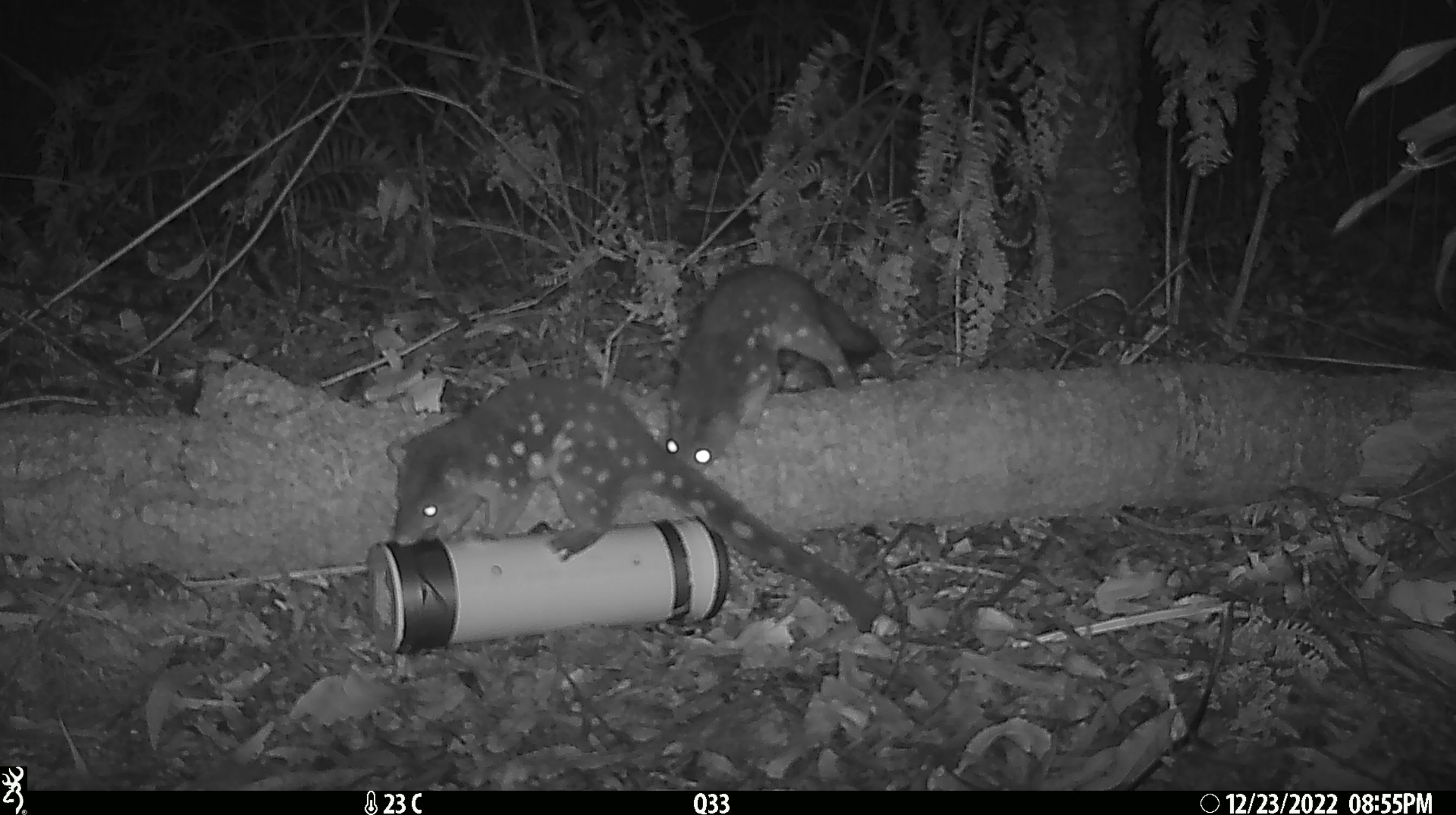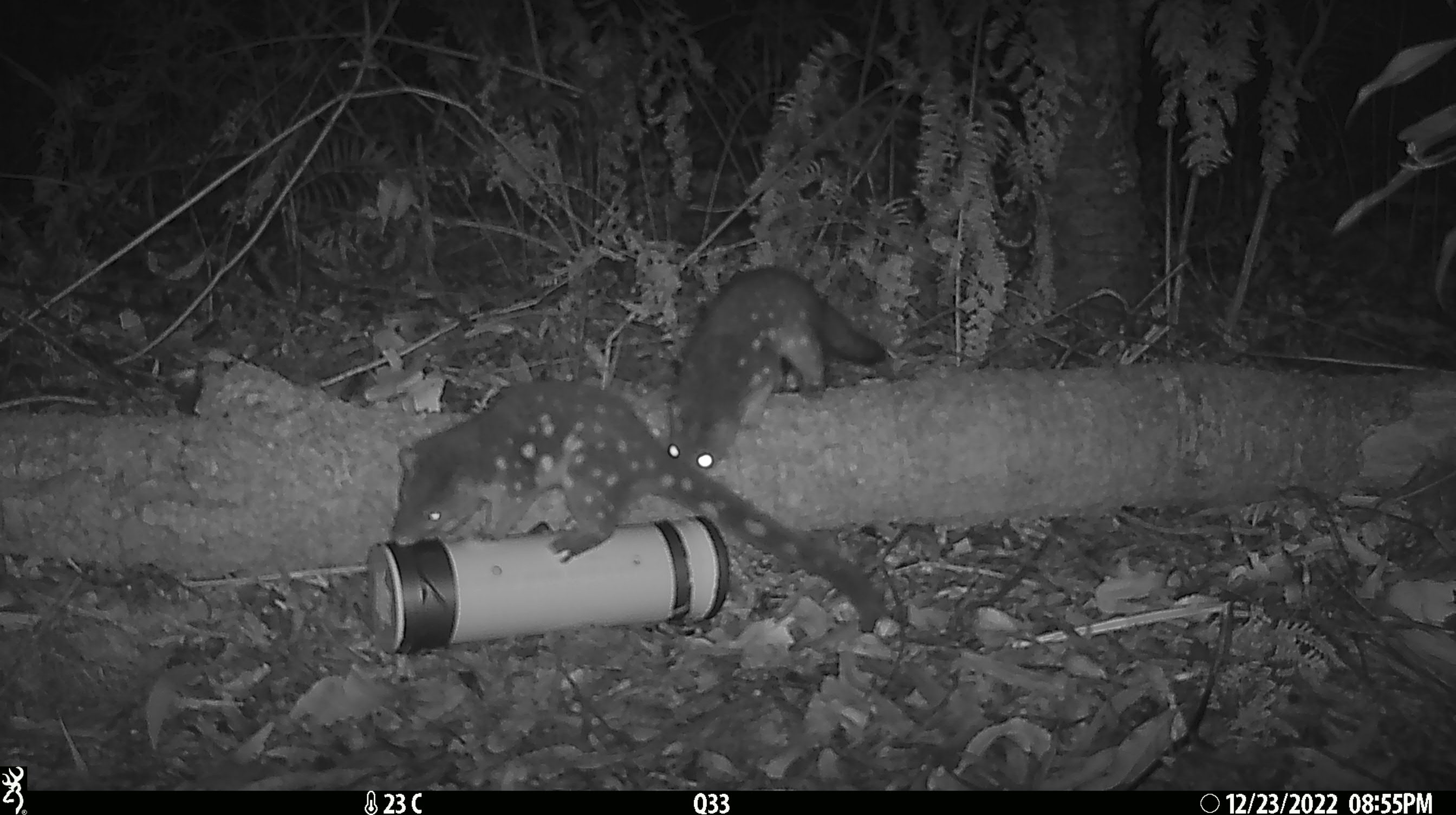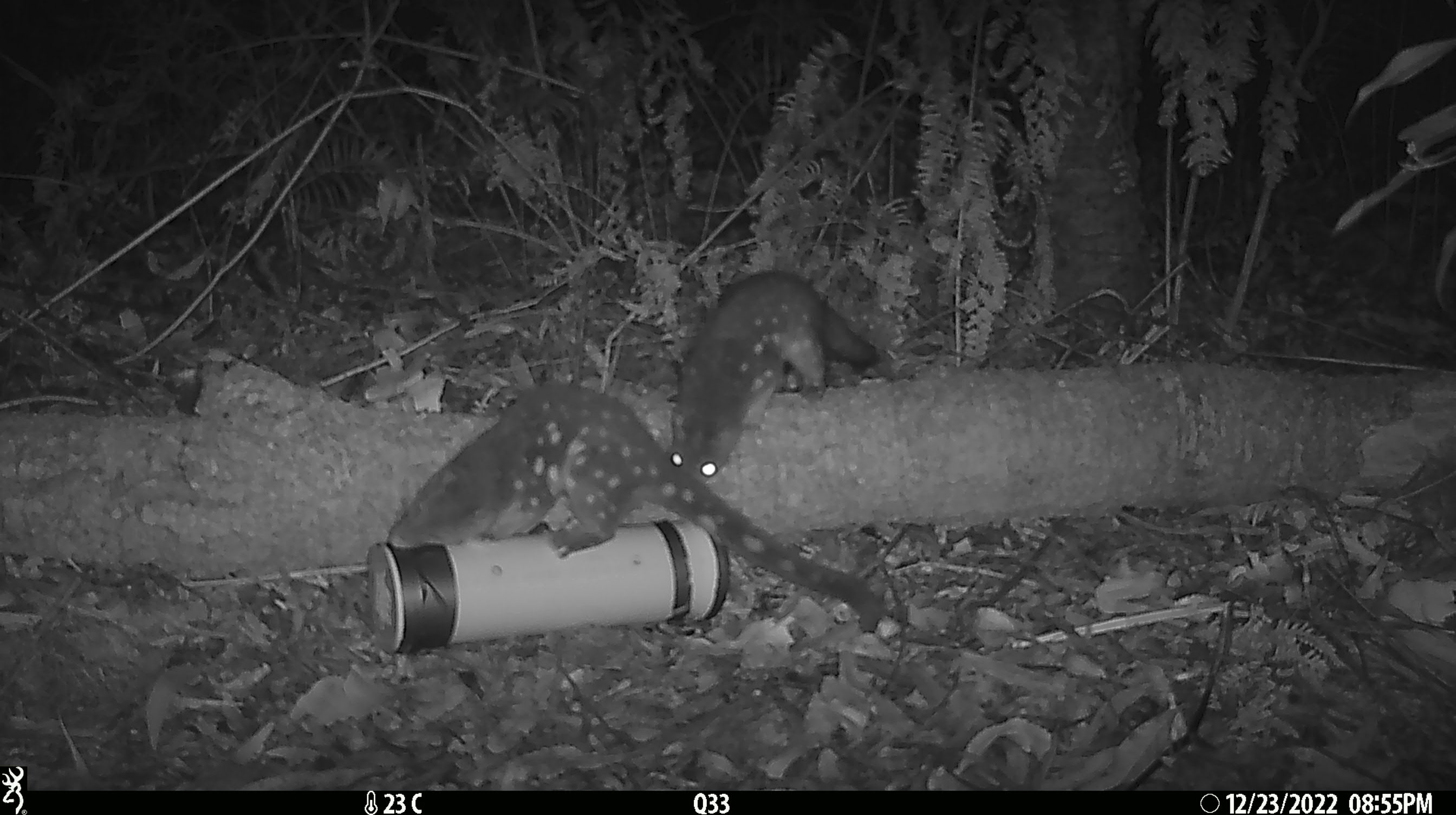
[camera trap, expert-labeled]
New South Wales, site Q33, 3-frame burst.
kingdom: Animalia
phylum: Chordata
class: Mammalia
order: Dasyuromorphia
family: Dasyuridae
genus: Dasyurus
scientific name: Dasyurus maculatus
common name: spotted-tailed quoll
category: quoll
Quoll (spotted-tailed quoll) (Dasyurus maculatus).